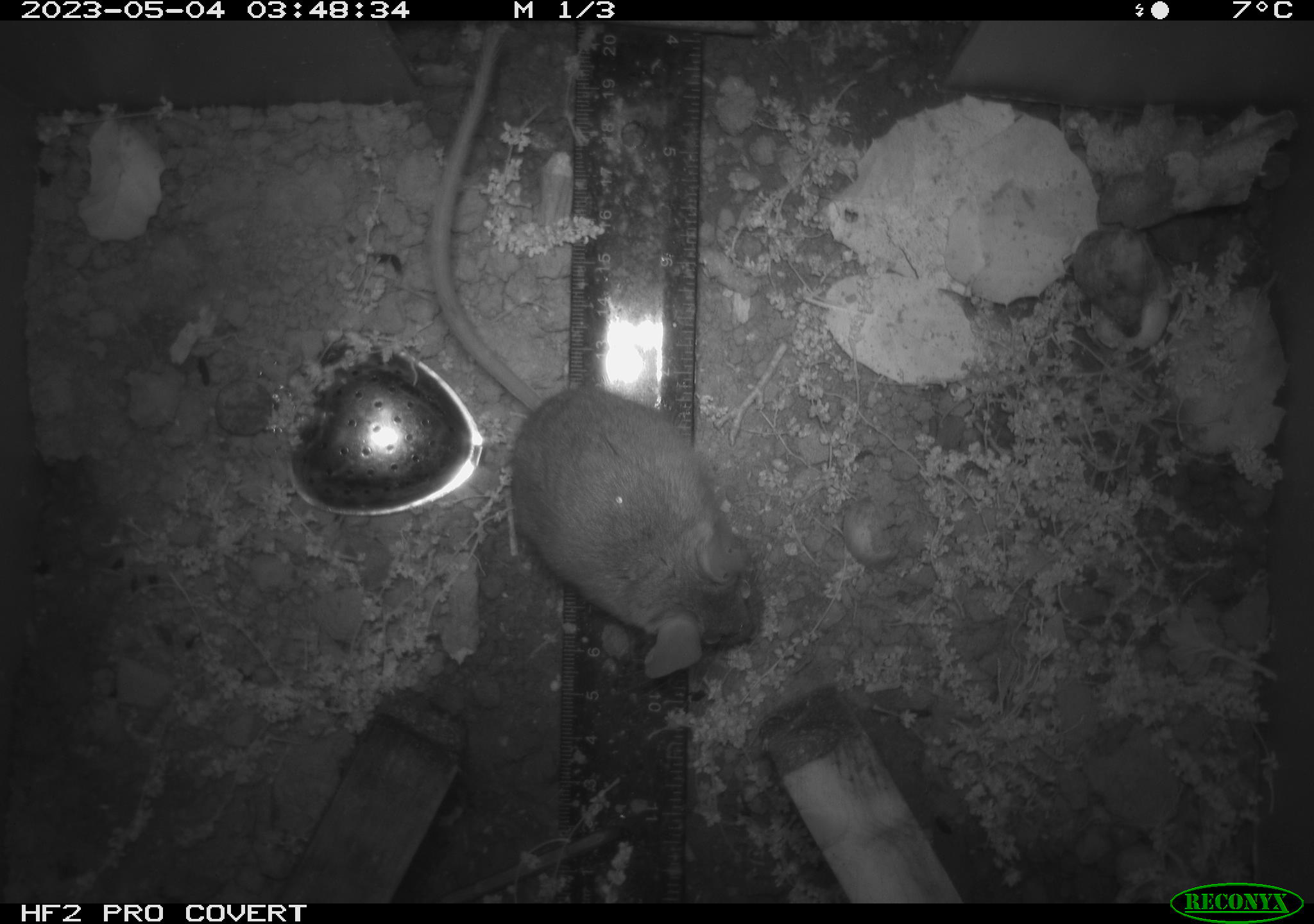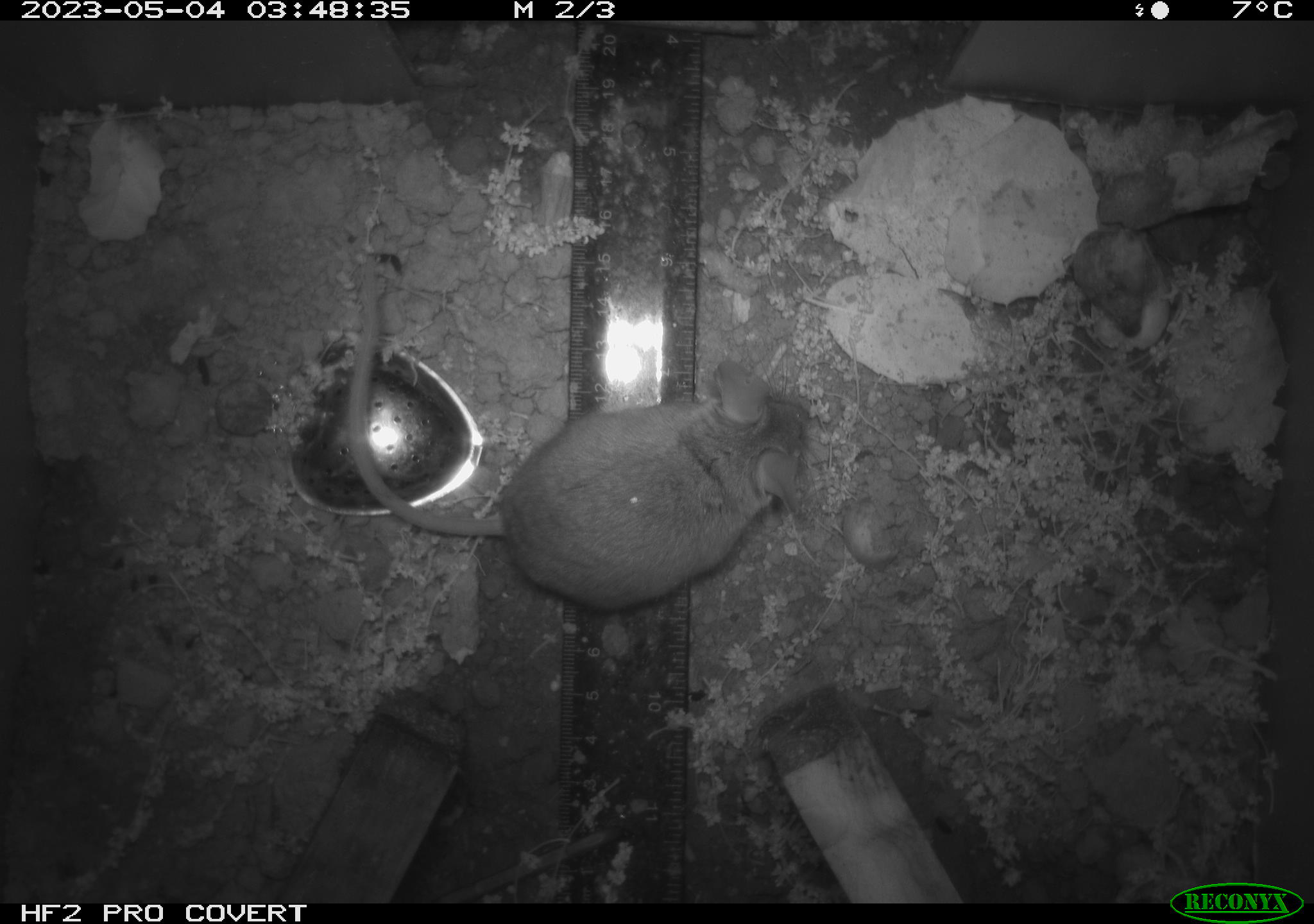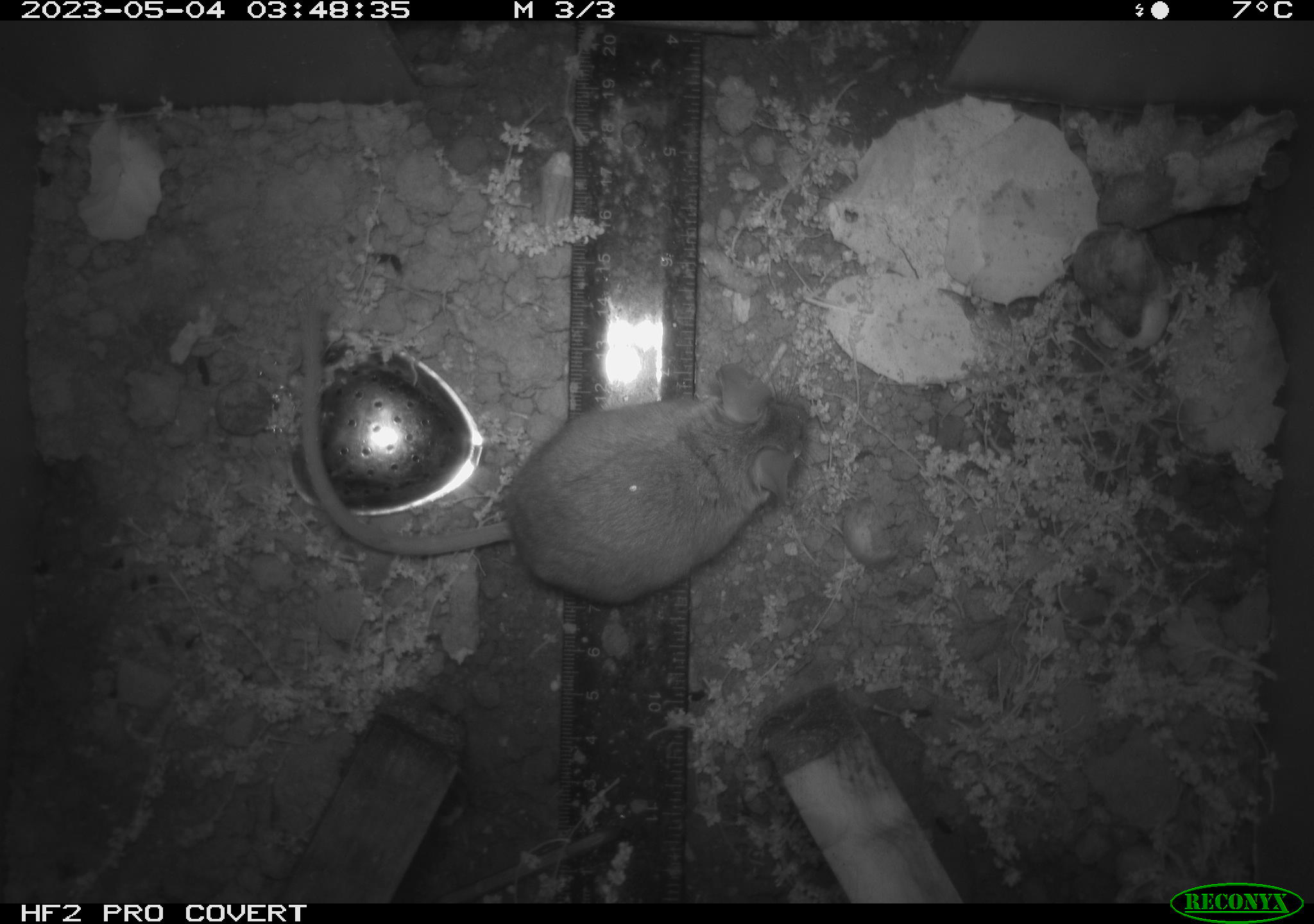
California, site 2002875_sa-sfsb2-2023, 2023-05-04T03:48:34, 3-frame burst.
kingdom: Animalia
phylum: Chordata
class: Mammalia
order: Rodentia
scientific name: Rodentia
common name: mouse species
Mouse species (Rodentia).